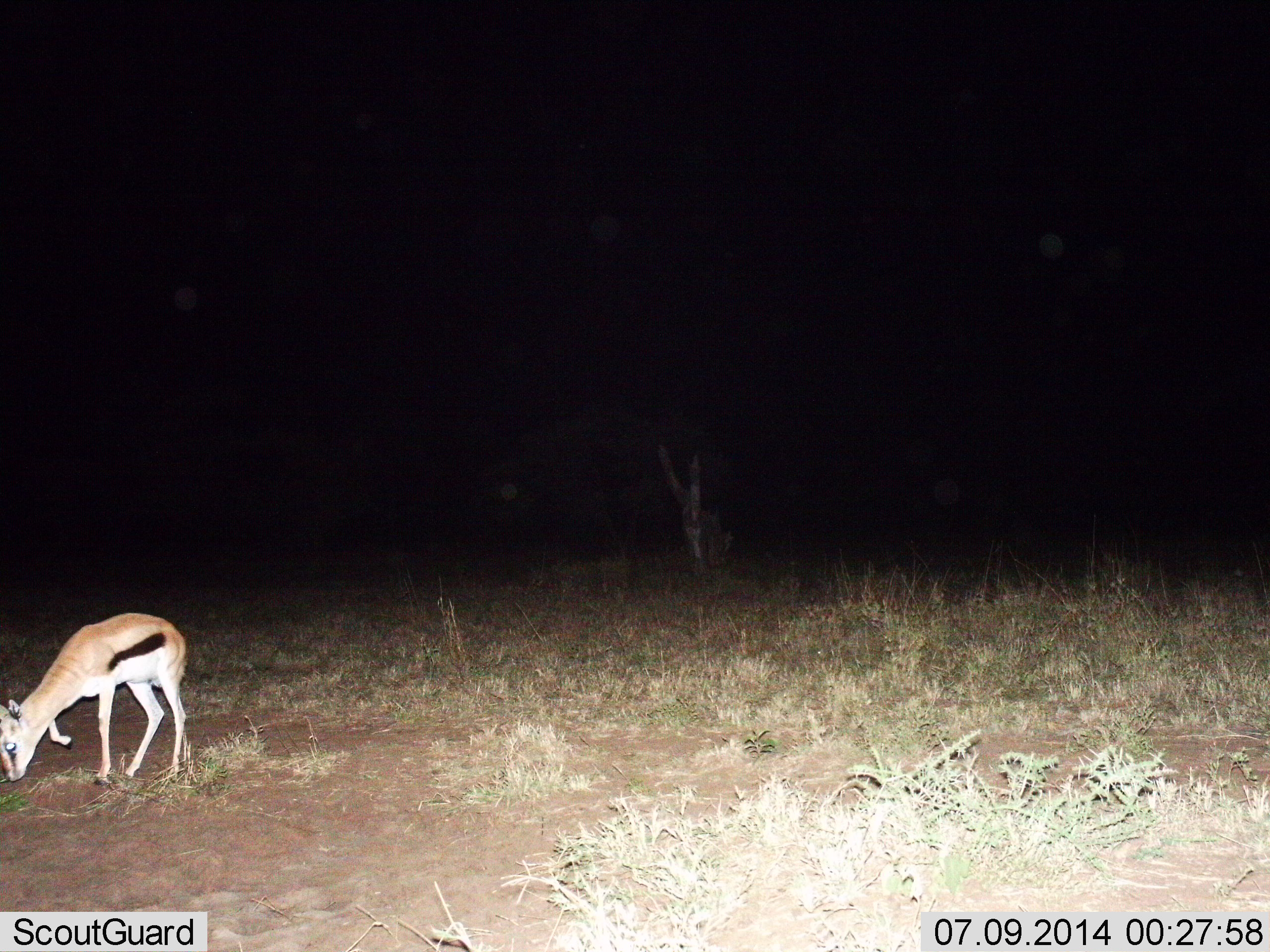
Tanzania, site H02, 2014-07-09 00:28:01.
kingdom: Animalia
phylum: Chordata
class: Mammalia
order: Artiodactyla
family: Bovidae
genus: Eudorcas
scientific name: Eudorcas thomsonii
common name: thomson's gazelle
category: gazellethomsons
Gazellethomsons (thomson's gazelle) (Eudorcas thomsonii), count 1. Behavior (volunteer vote fractions): standing 30%, resting 0%, moving 0%, interacting 0%. Young present (vote fraction): 0%. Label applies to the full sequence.